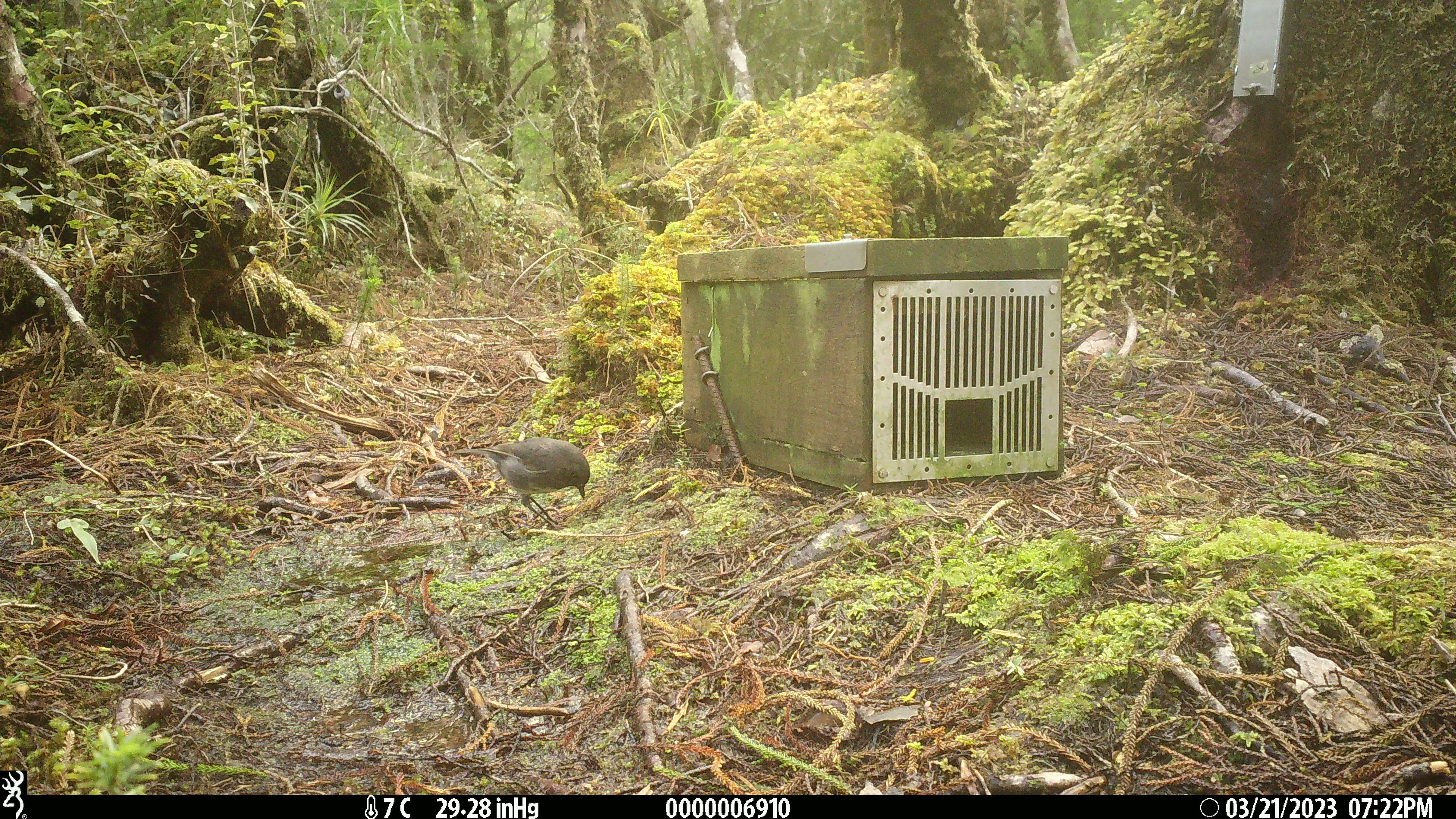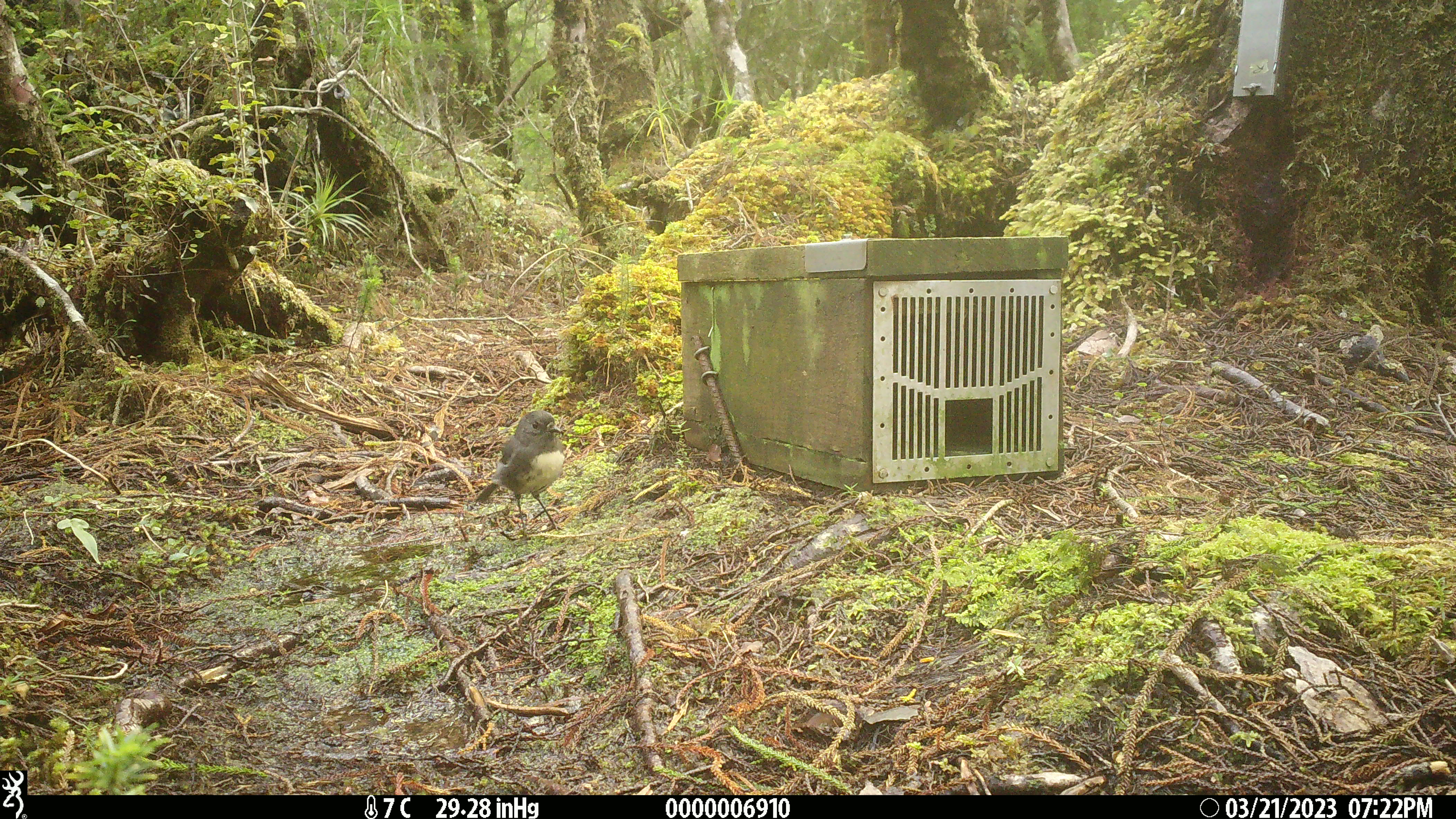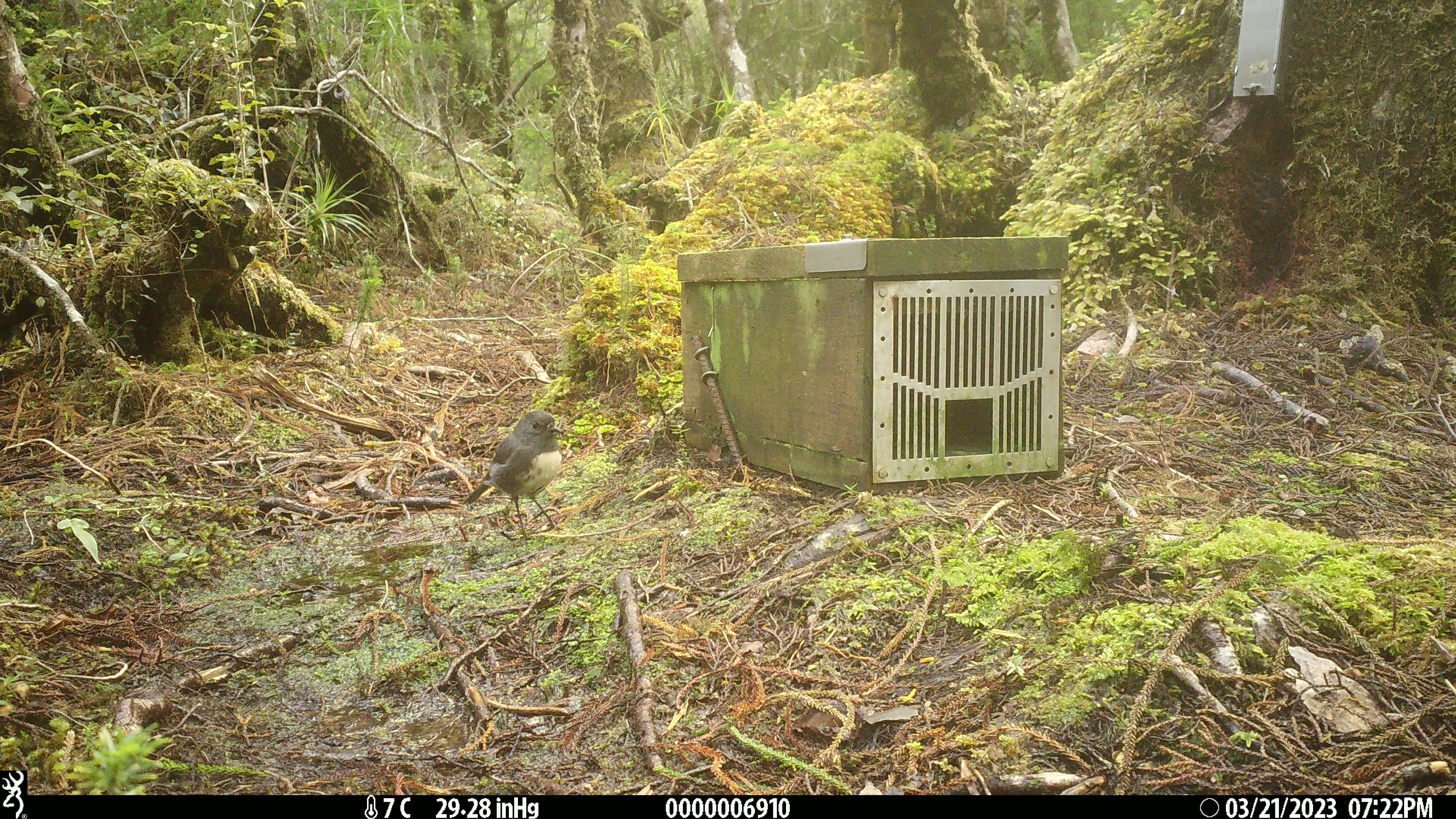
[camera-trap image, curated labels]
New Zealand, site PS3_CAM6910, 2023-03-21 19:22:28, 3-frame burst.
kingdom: Animalia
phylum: Chordata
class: Aves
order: Passeriformes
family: Petroicidae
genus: Petroica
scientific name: Petroica australis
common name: new zealand robin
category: robin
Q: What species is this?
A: Robin (new zealand robin) (Petroica australis).